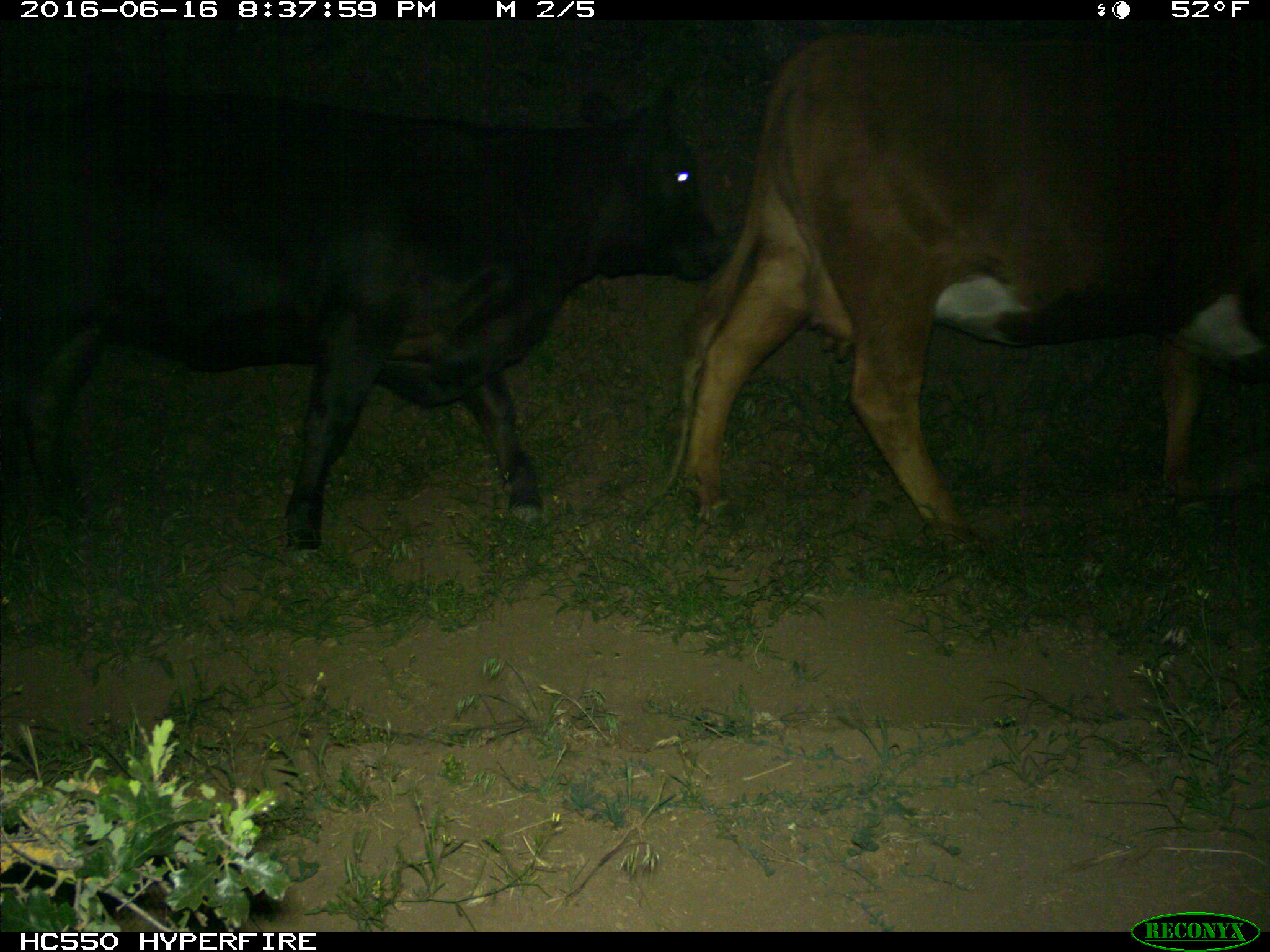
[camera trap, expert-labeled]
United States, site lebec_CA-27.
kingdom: Animalia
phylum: Chordata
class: Mammalia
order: Artiodactyla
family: Bovidae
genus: Bos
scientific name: Bos taurus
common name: domestic cow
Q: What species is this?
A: Bos taurus (domestic cow).